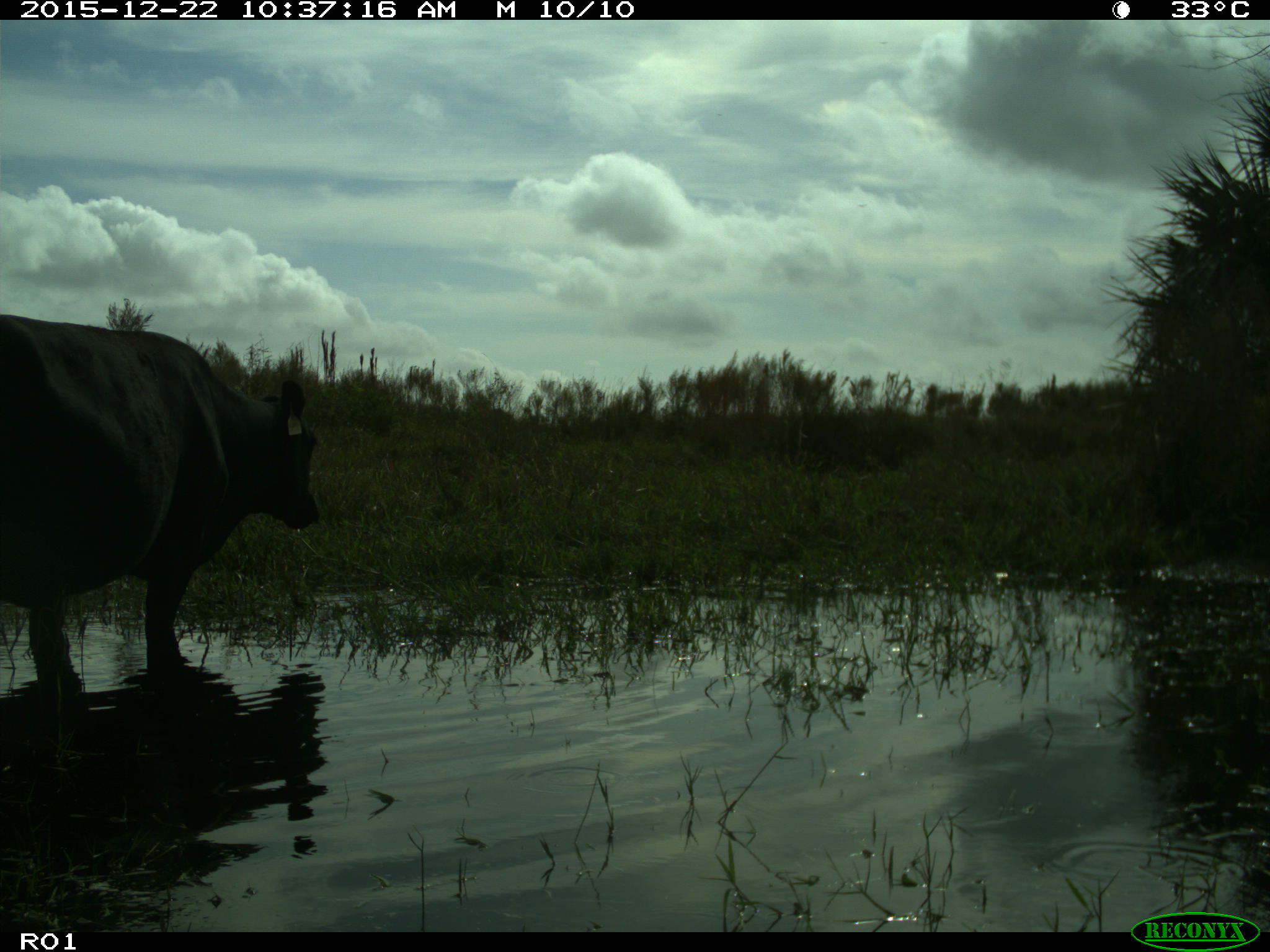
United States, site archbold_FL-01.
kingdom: Animalia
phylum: Chordata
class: Mammalia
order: Artiodactyla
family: Bovidae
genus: Bos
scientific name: Bos taurus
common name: domestic cow